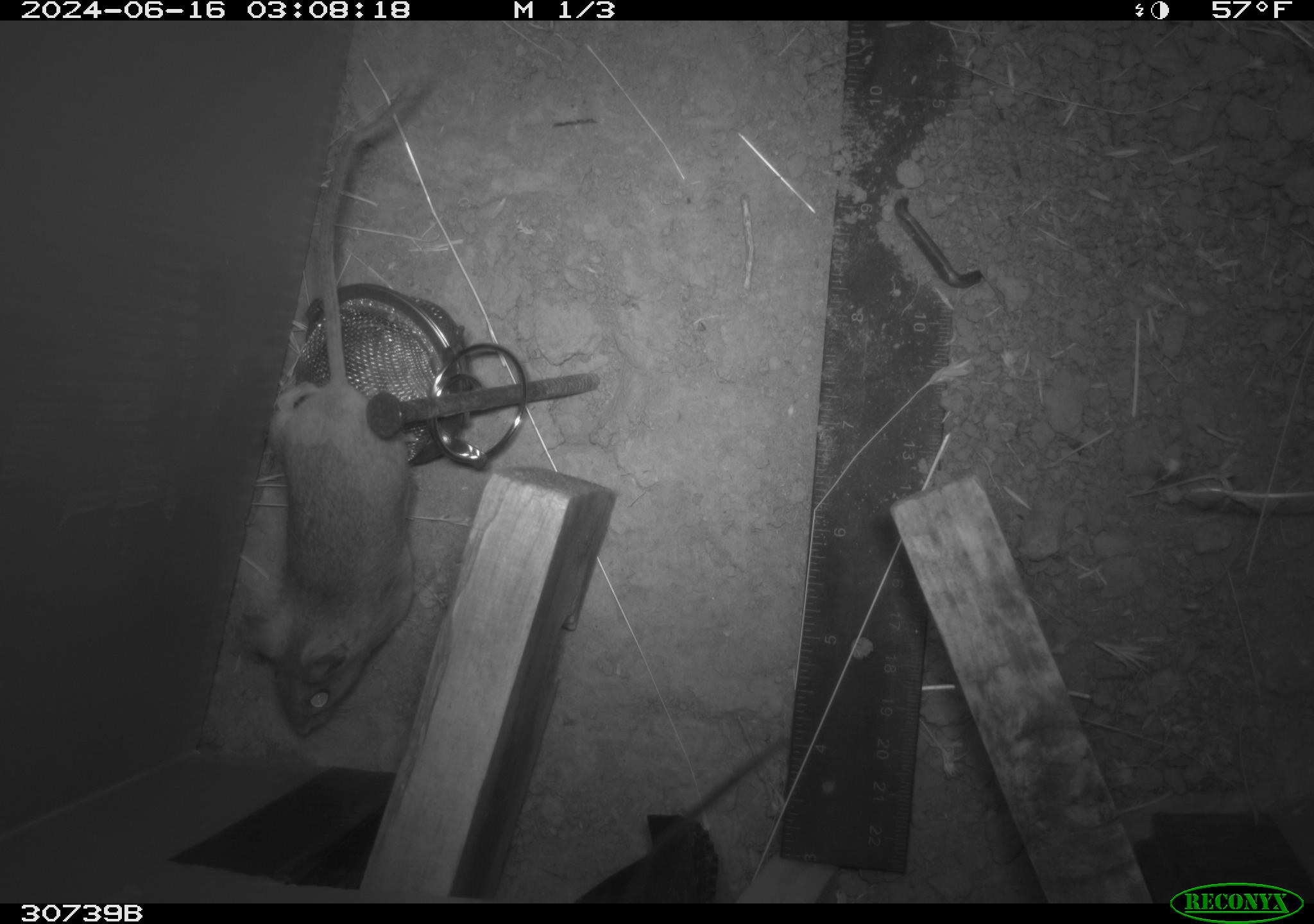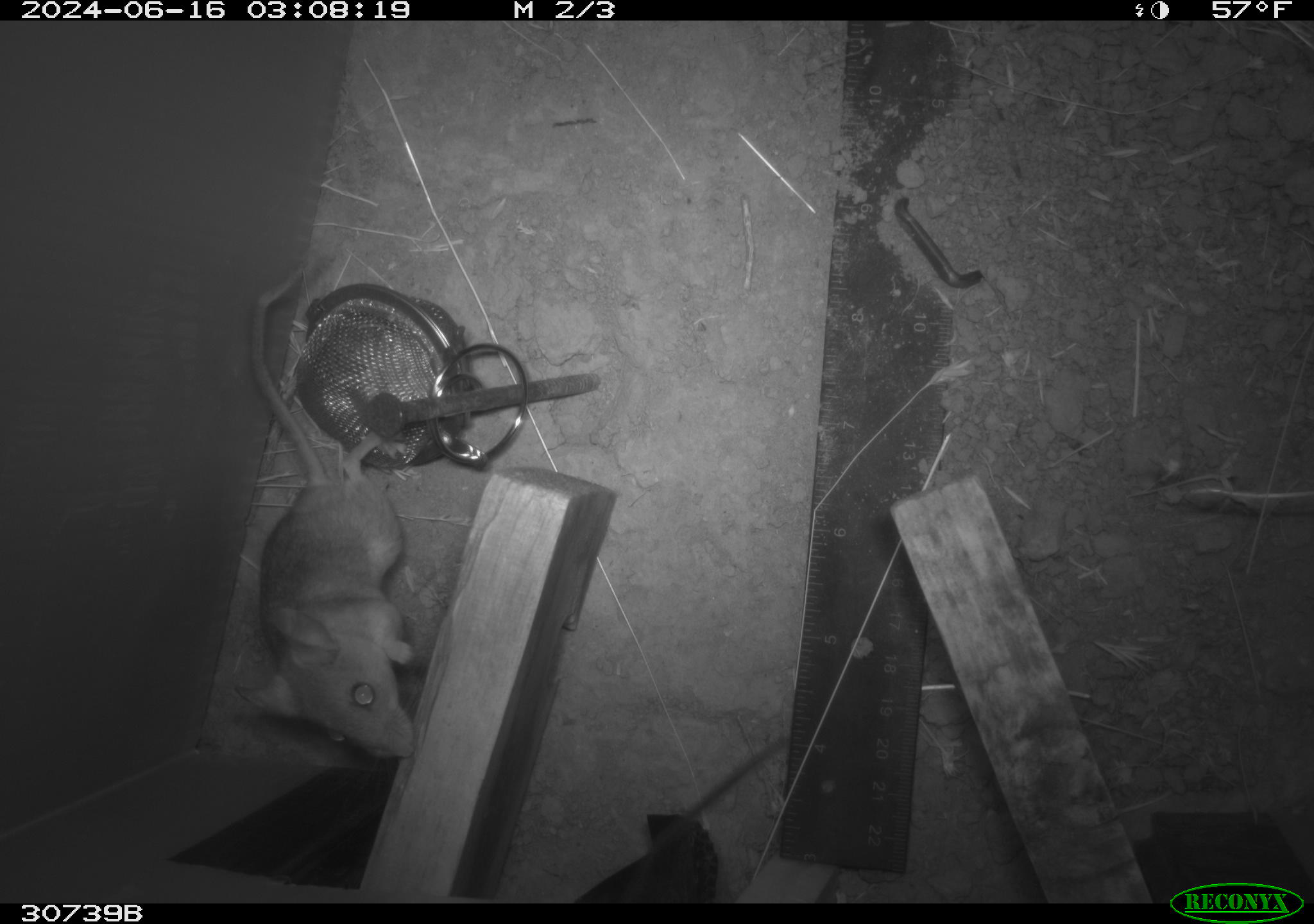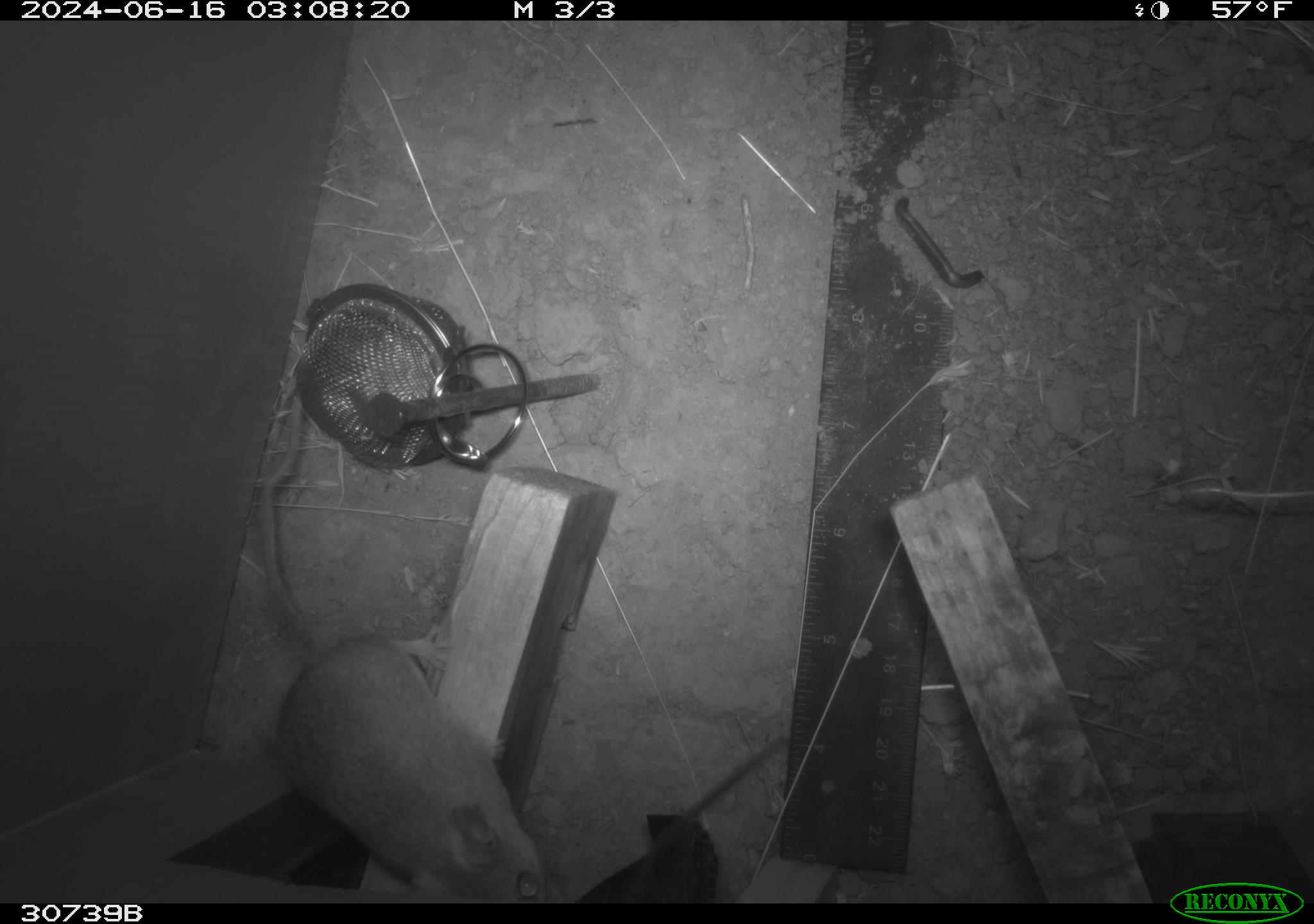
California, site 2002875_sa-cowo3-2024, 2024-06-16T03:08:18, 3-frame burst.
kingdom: Animalia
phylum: Chordata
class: Mammalia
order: Rodentia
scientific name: Rodentia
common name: rodent